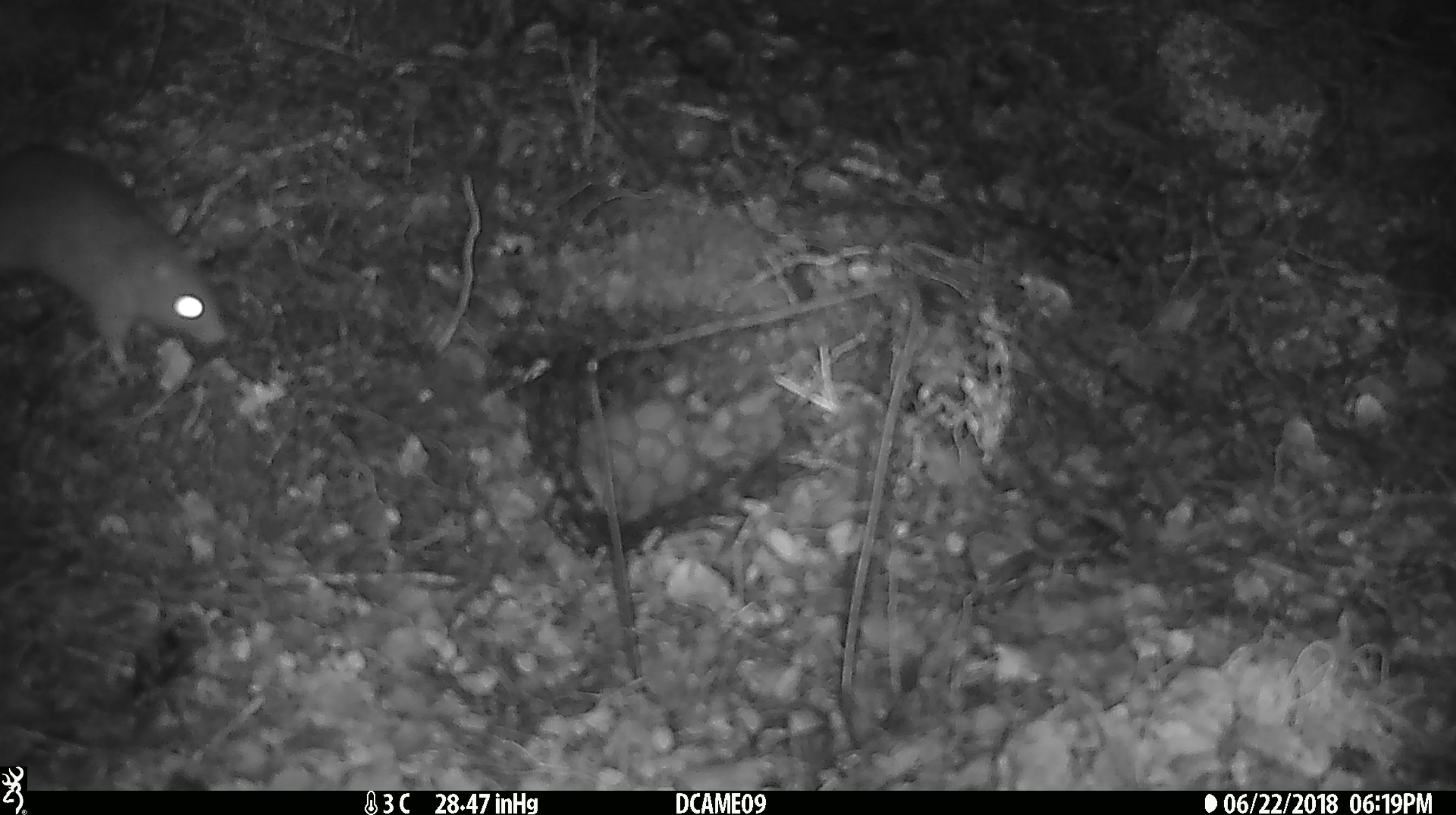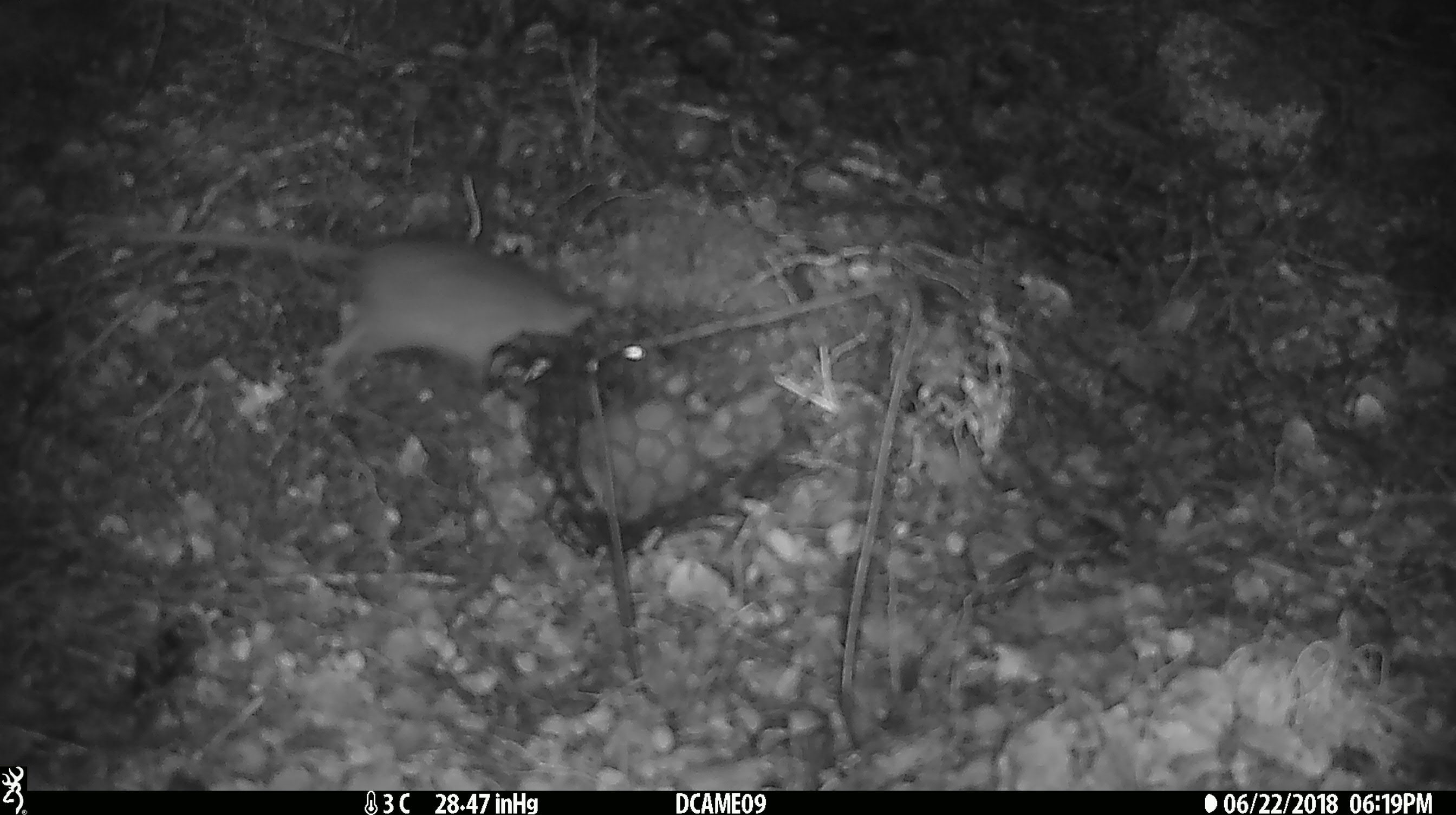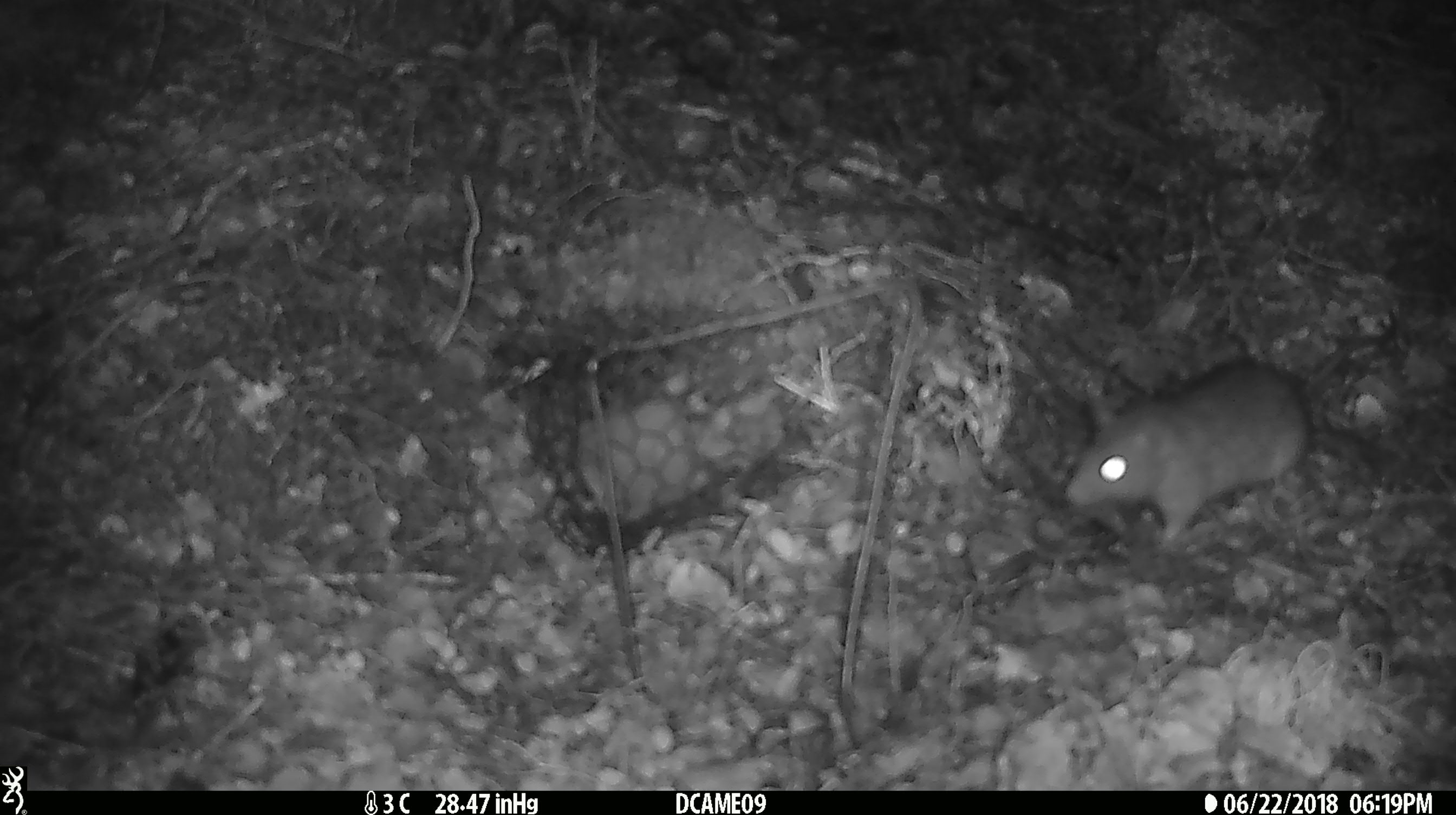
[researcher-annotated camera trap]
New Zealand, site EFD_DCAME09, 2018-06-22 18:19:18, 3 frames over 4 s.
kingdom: Animalia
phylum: Chordata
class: Mammalia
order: Rodentia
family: Muridae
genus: Rattus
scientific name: Rattus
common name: rat